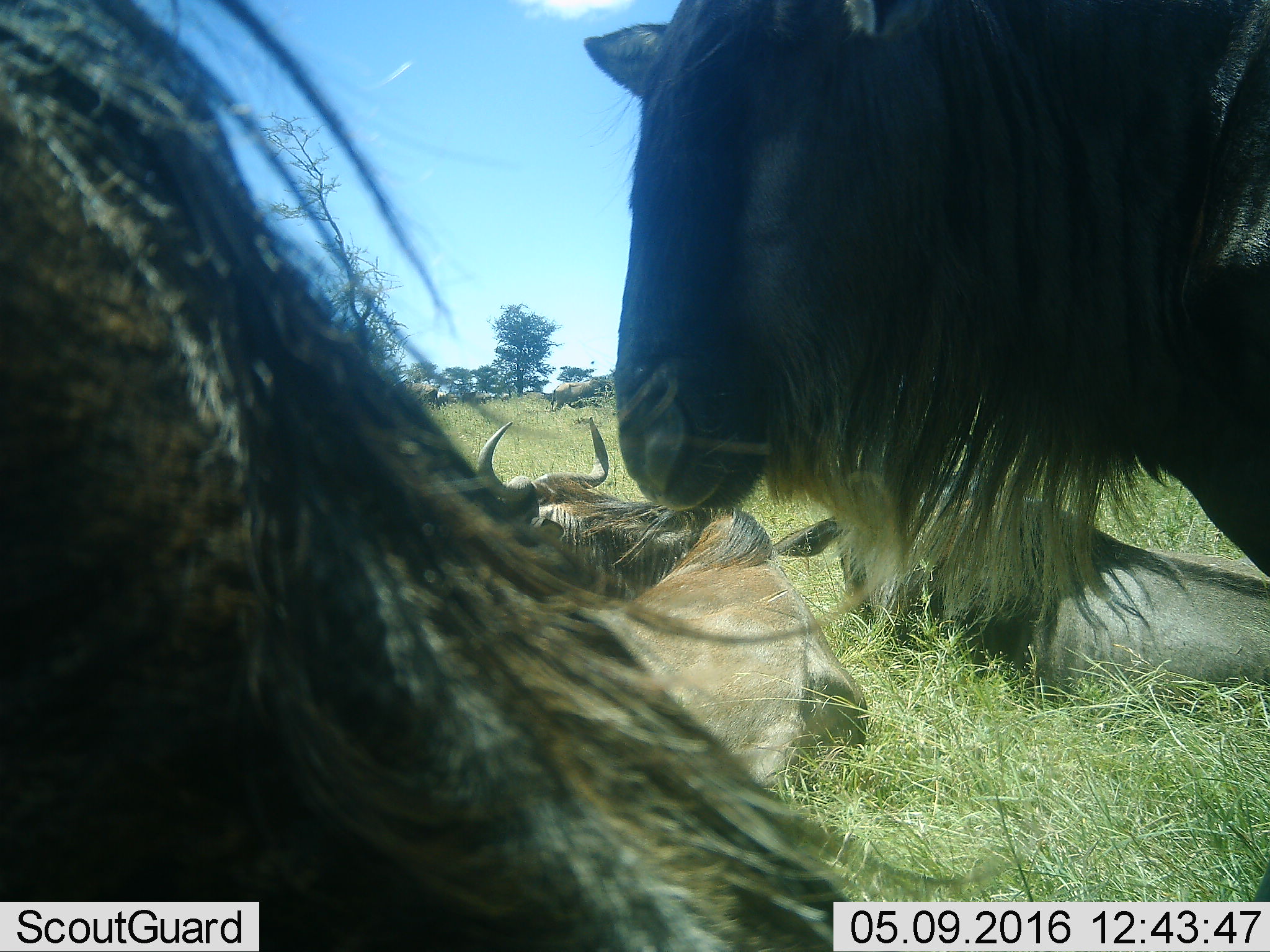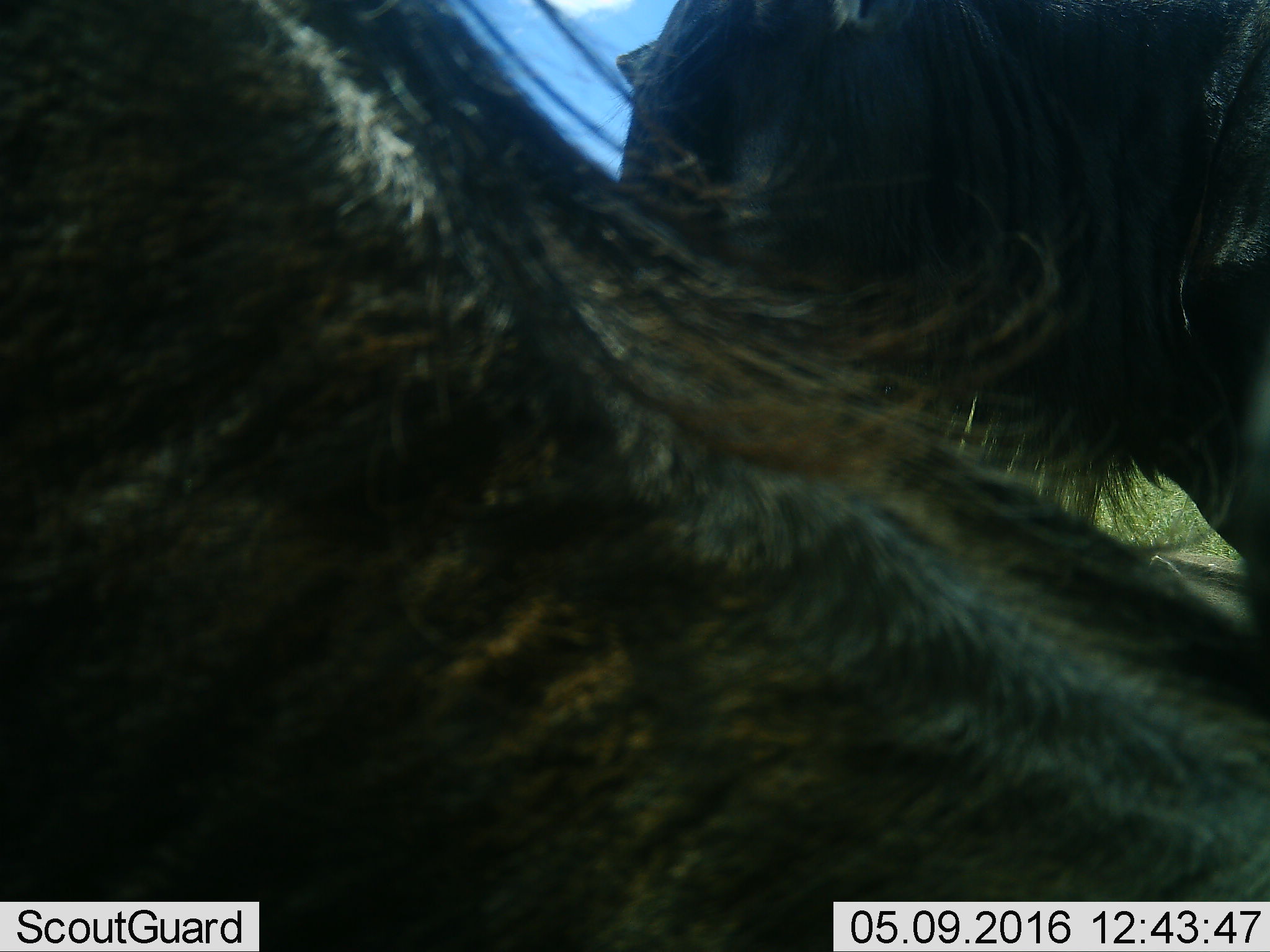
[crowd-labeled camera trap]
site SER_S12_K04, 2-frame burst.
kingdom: Animalia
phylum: Chordata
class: Mammalia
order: Artiodactyla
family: Bovidae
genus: Connochaetes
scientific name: Connochaetes taurinus taurinus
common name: blue wildebeest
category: wildebeestblue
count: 6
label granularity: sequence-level